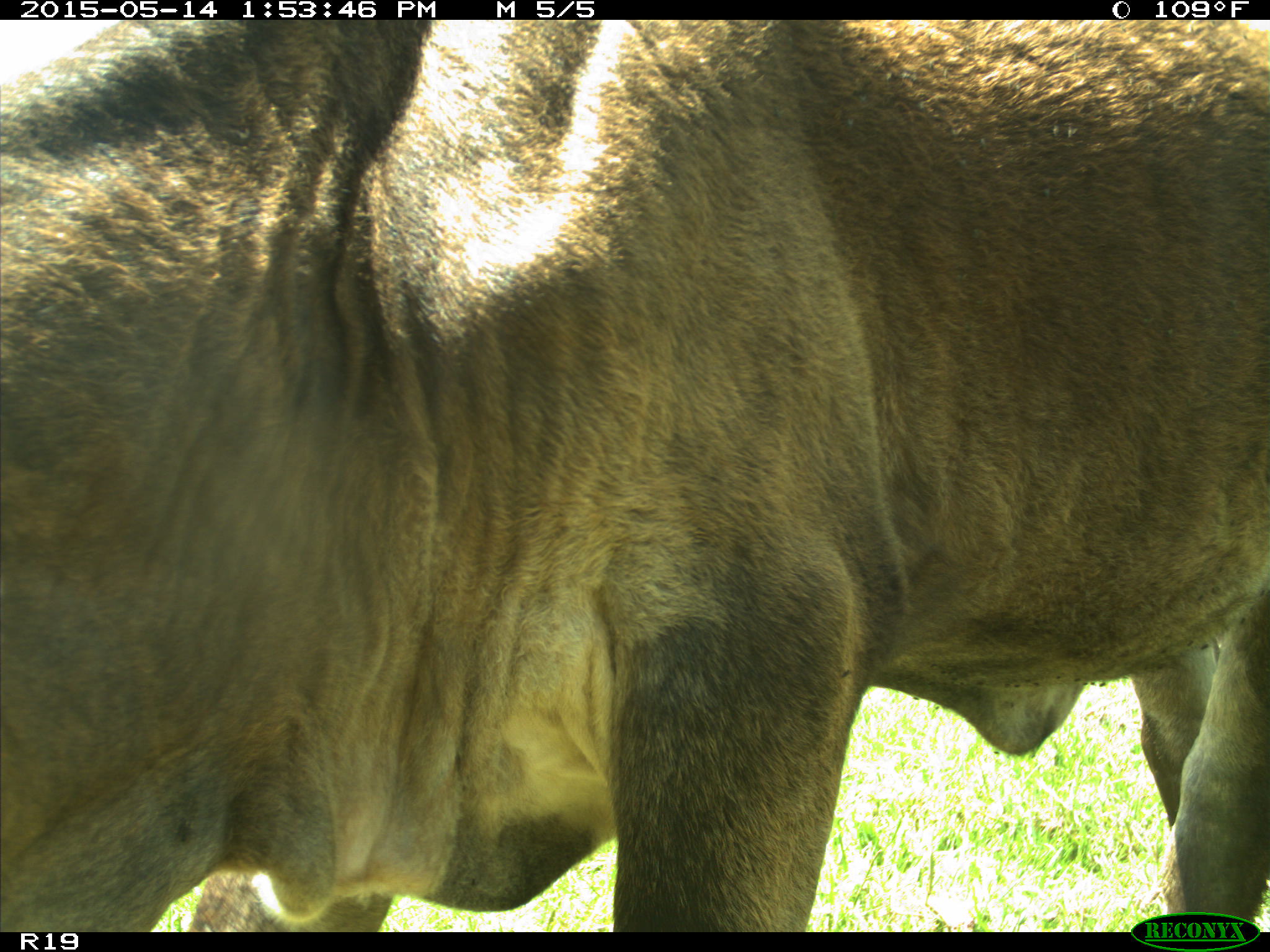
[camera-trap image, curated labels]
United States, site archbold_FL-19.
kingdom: Animalia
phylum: Chordata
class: Mammalia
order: Artiodactyla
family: Bovidae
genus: Bos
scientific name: Bos taurus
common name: domestic cow